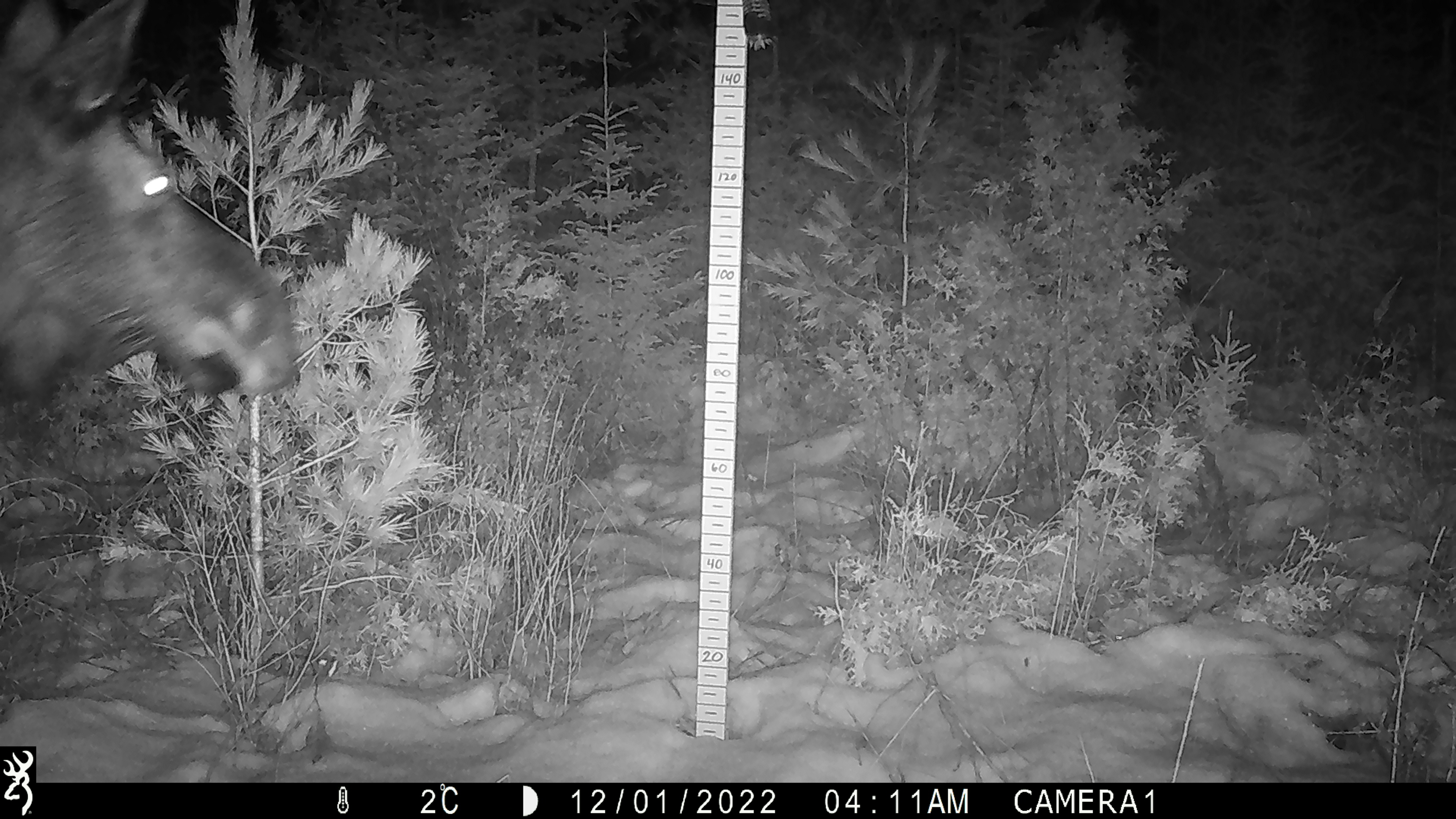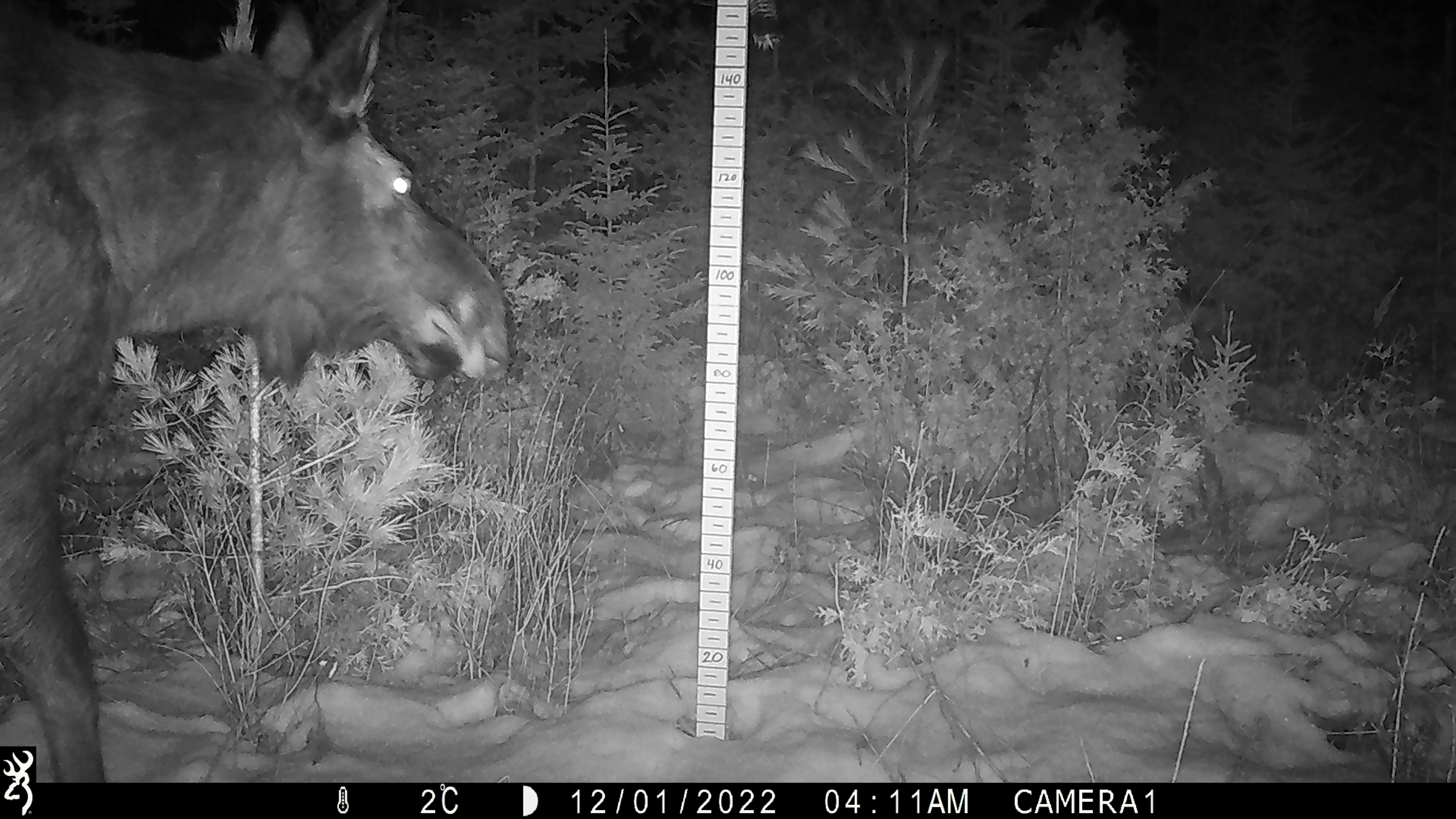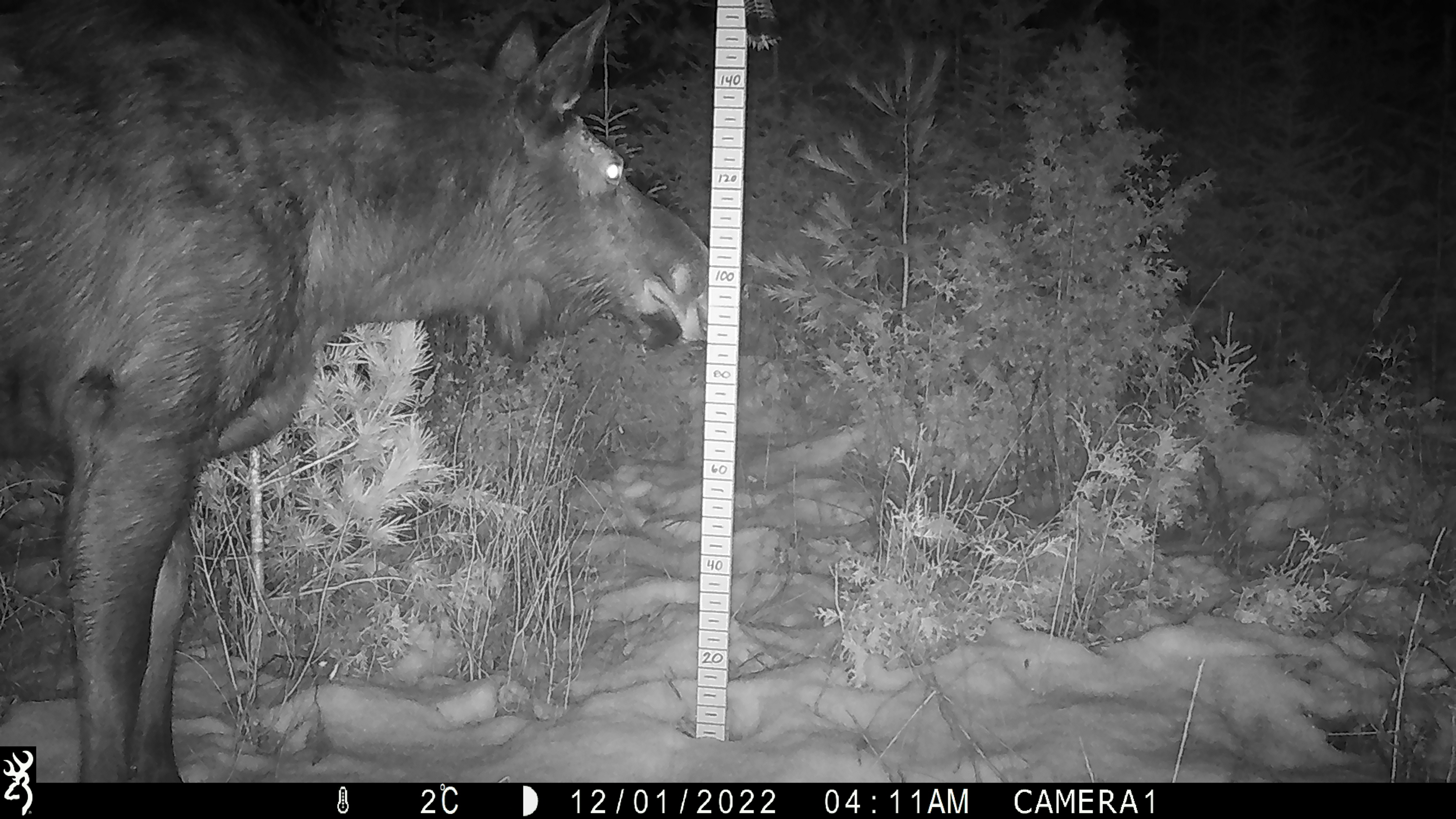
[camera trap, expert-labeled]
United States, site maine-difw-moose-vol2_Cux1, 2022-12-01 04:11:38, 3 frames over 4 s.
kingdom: Animalia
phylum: Chordata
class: Mammalia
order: Artiodactyla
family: Cervidae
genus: Alces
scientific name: Alces alces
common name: moose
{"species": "moose (Alces alces)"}